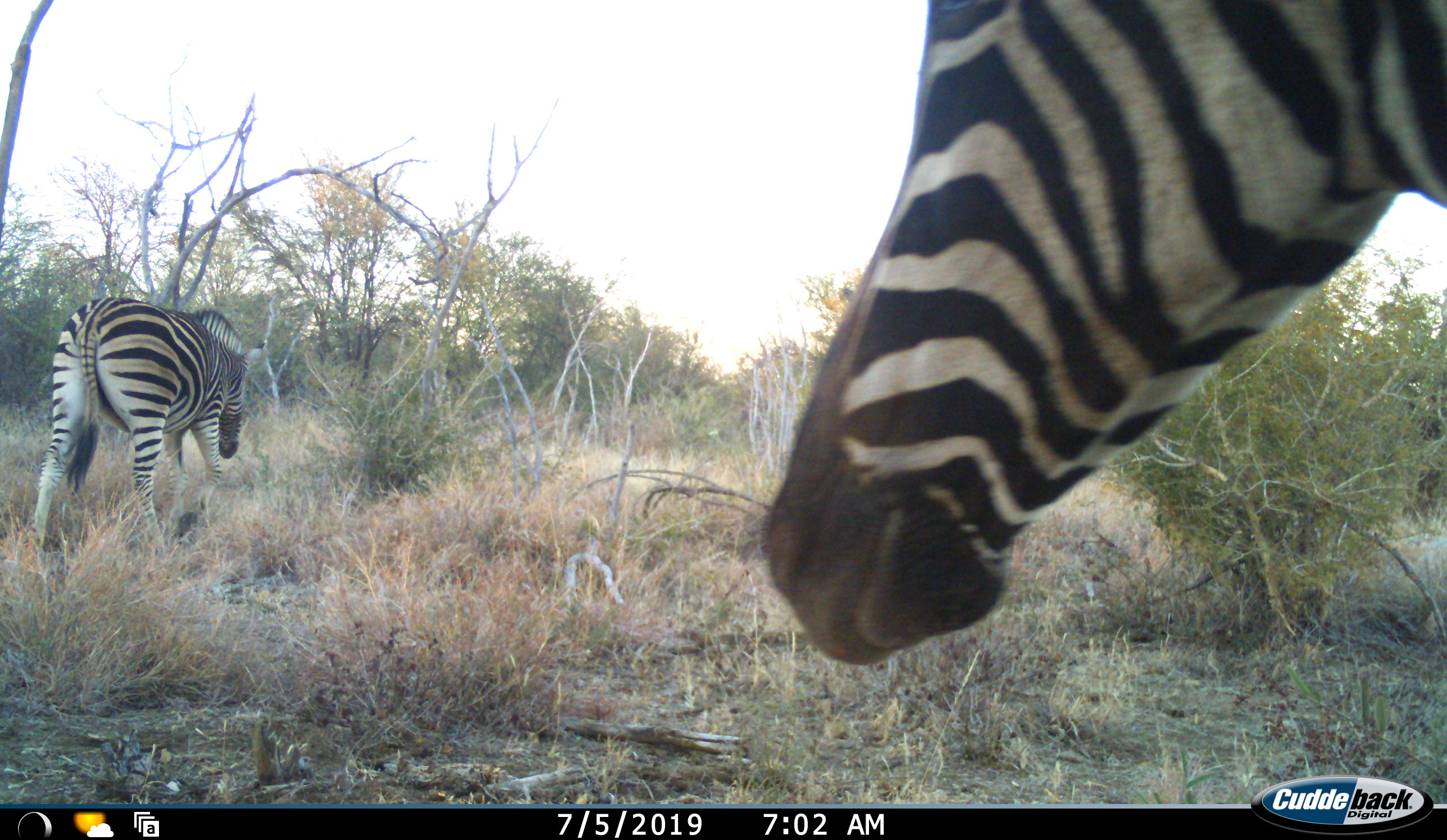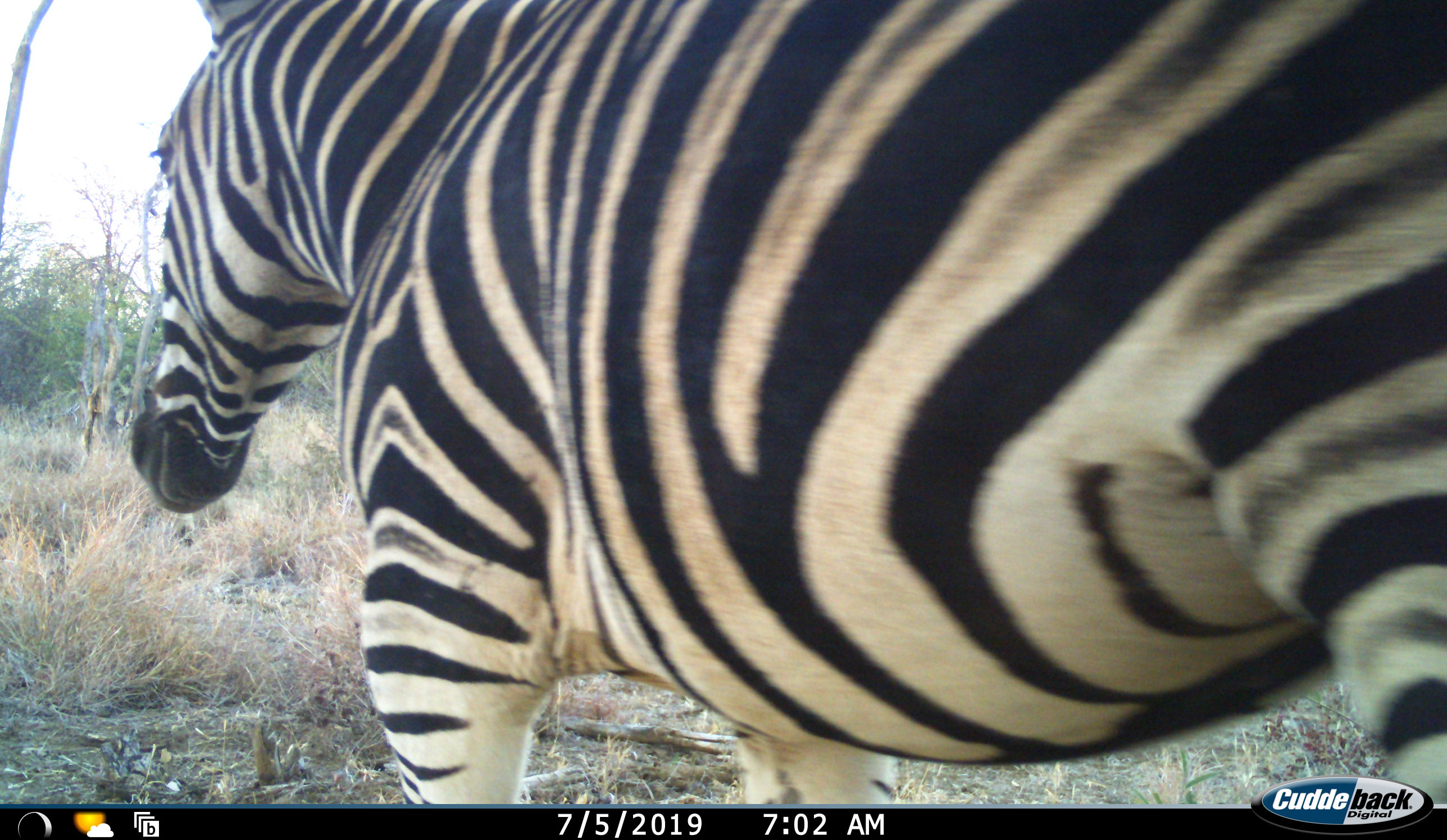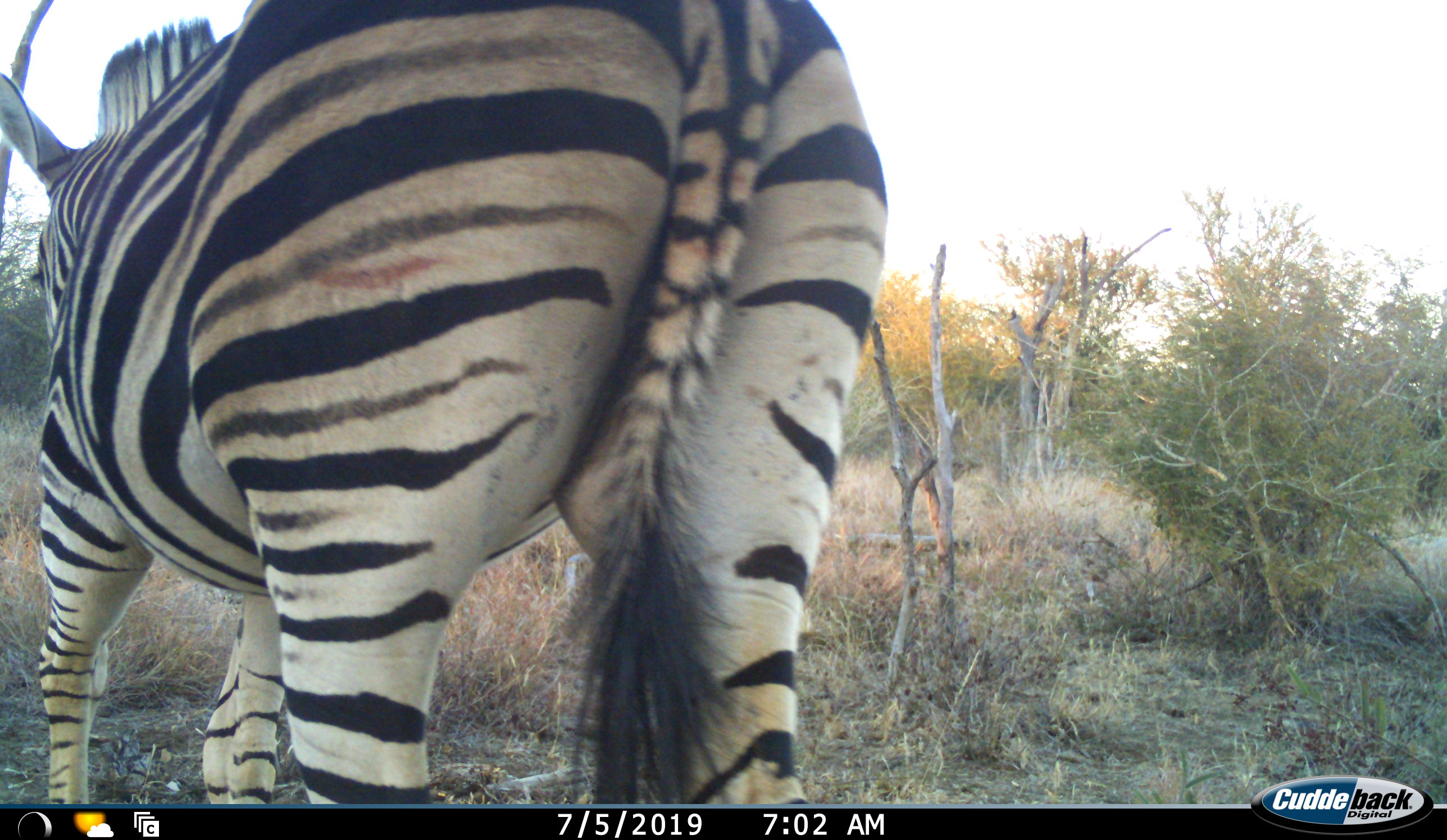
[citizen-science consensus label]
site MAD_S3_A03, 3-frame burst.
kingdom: Animalia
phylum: Chordata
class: Mammalia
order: Perissodactyla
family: Equidae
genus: Equus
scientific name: Equus quagga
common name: plains zebra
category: zebraplains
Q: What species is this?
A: Zebraplains (plains zebra) (Equus quagga).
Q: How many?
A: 2.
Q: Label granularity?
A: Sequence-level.